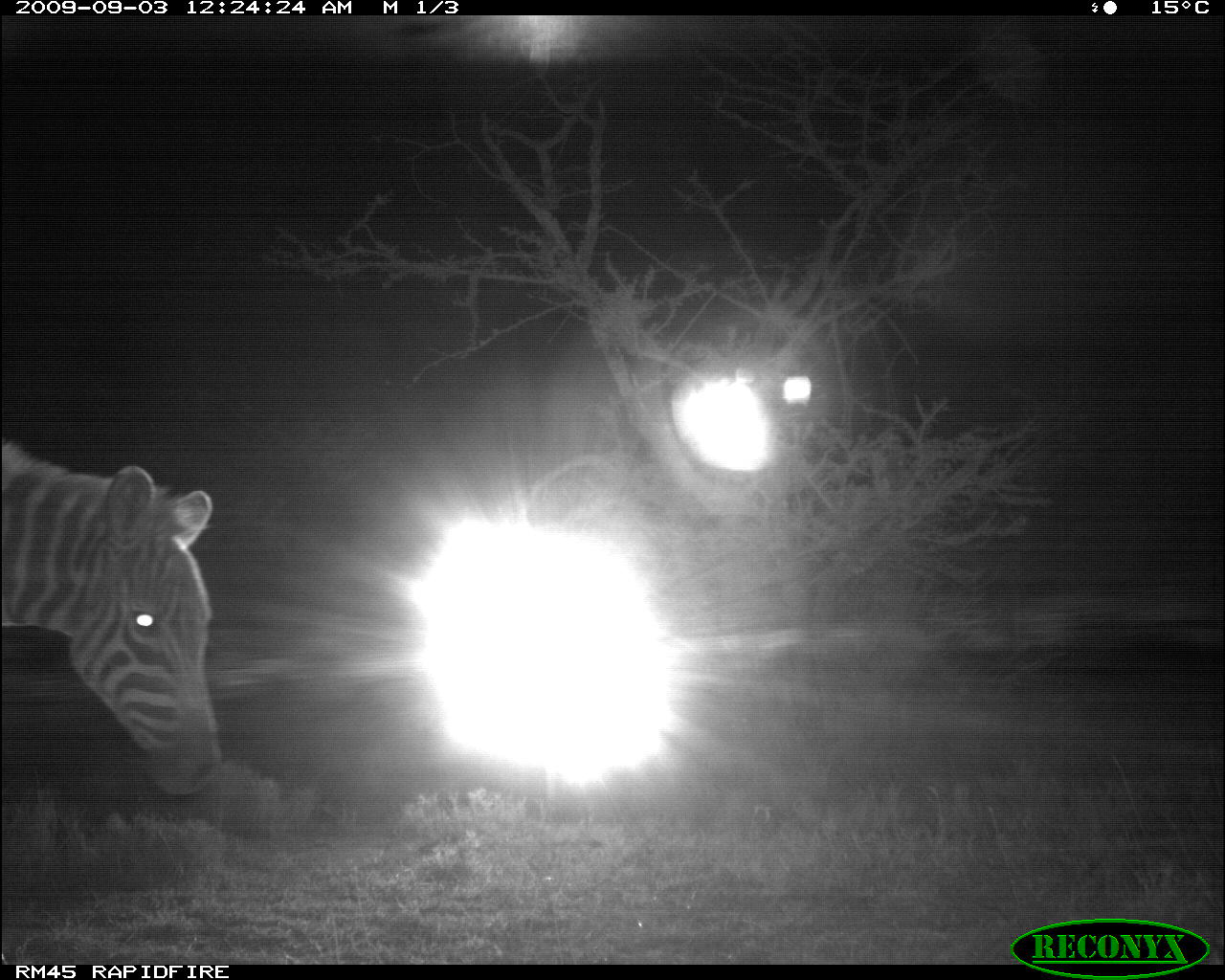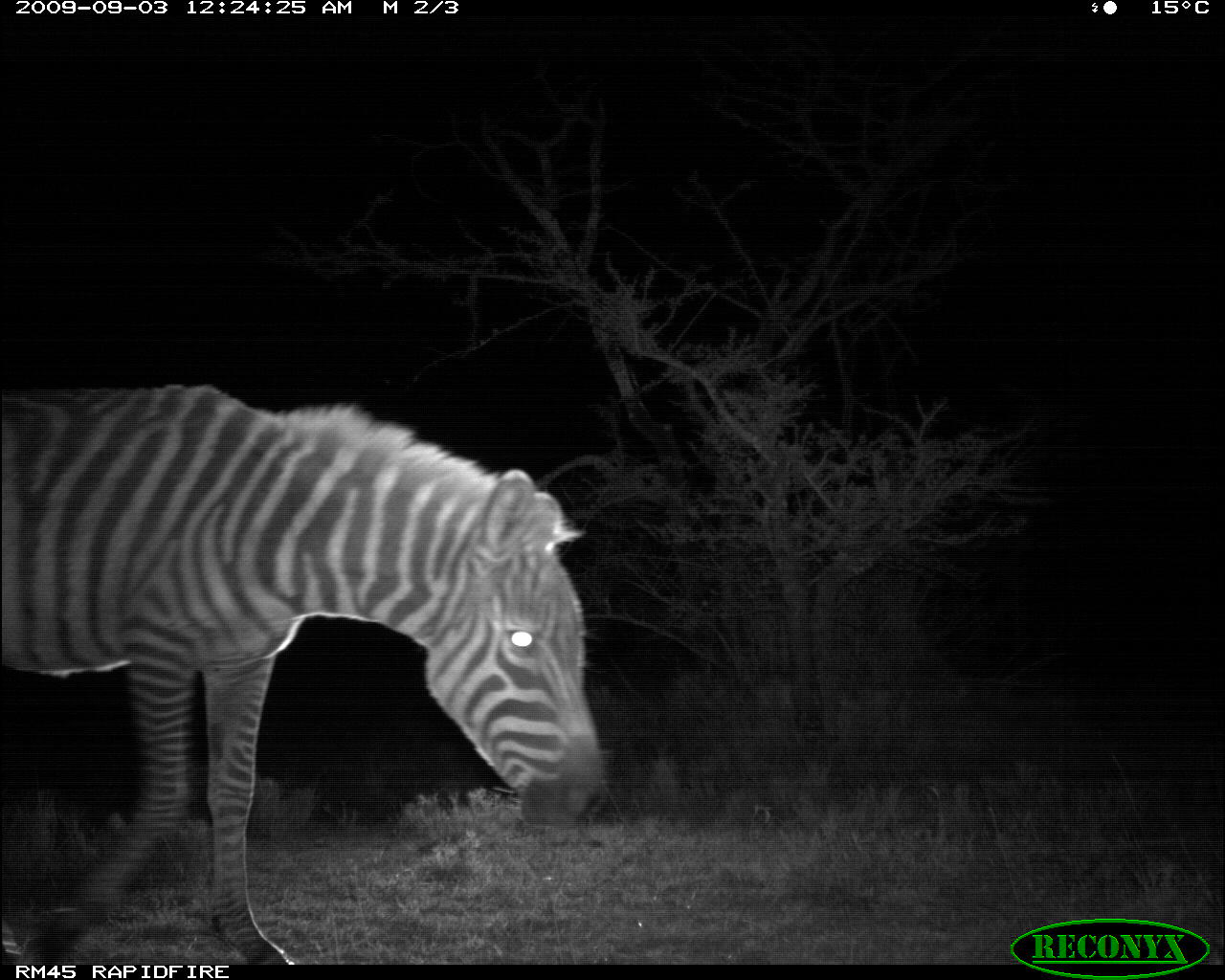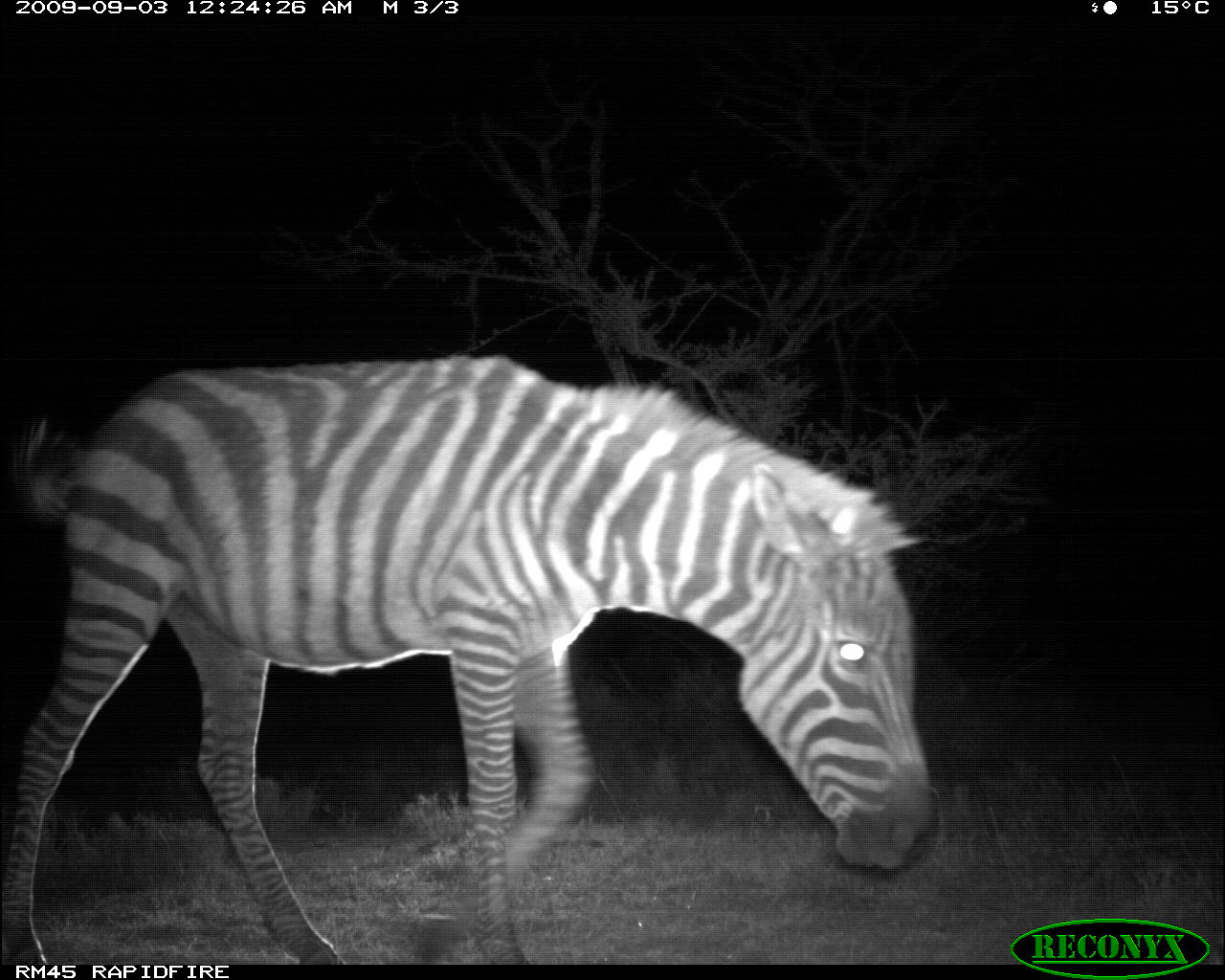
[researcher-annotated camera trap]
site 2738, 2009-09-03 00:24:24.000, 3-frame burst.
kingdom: Animalia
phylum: Chordata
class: Mammalia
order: Perissodactyla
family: Equidae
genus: Equus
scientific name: Equus quagga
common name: plains zebra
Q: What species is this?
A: Equus quagga (plains zebra).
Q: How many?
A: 2.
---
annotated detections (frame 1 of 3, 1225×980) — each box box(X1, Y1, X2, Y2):
equus quagga: box(0, 443, 234, 797)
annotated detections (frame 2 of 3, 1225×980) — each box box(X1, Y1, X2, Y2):
equus quagga: box(0, 378, 608, 949)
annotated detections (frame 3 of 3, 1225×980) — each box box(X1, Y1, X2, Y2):
equus quagga: box(0, 348, 933, 961)